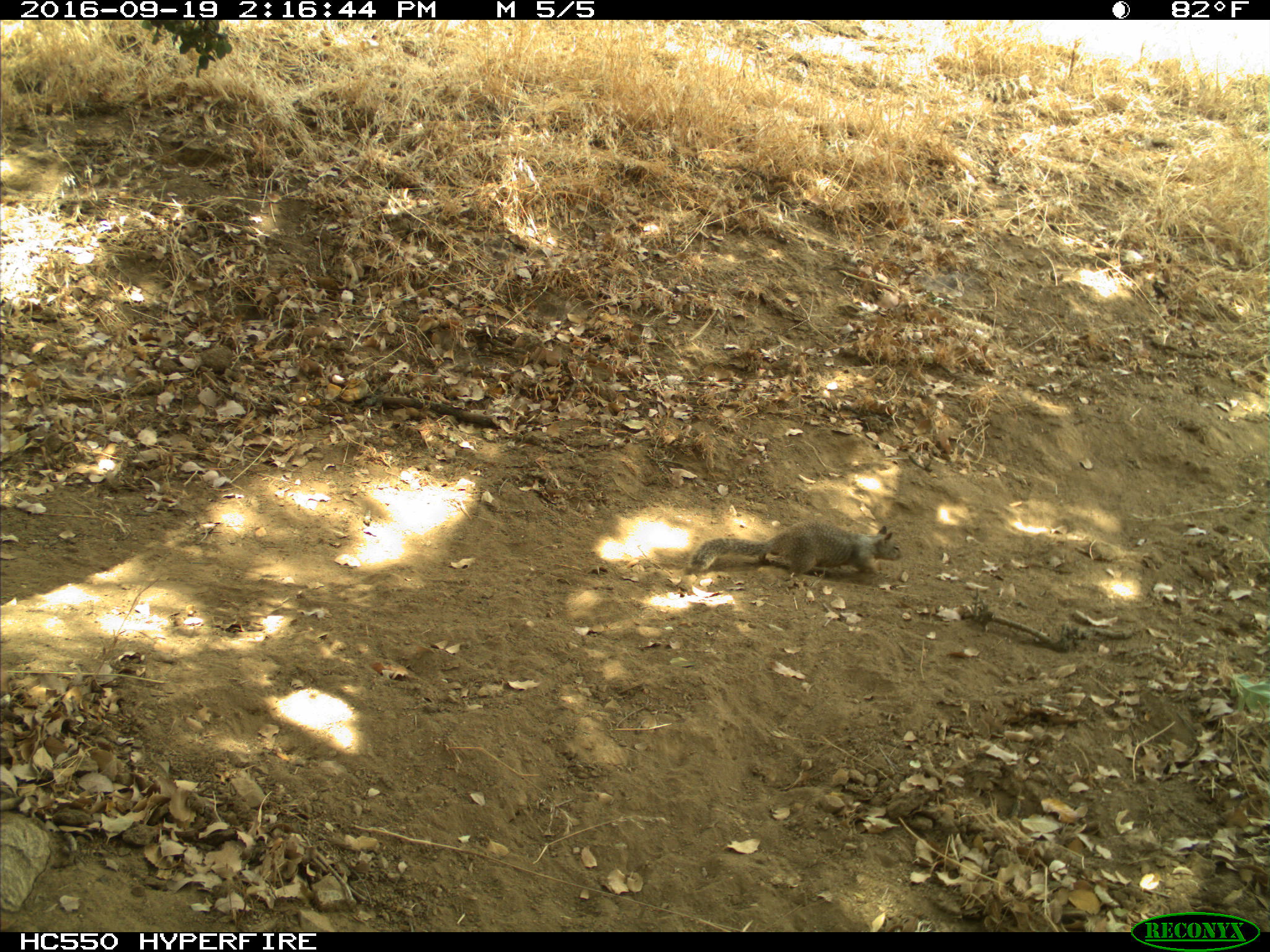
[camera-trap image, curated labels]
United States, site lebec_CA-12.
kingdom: Animalia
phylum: Chordata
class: Mammalia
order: Rodentia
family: Sciuridae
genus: Otospermophilus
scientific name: Otospermophilus beecheyi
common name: california ground squirrel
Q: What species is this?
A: Otospermophilus beecheyi (california ground squirrel).